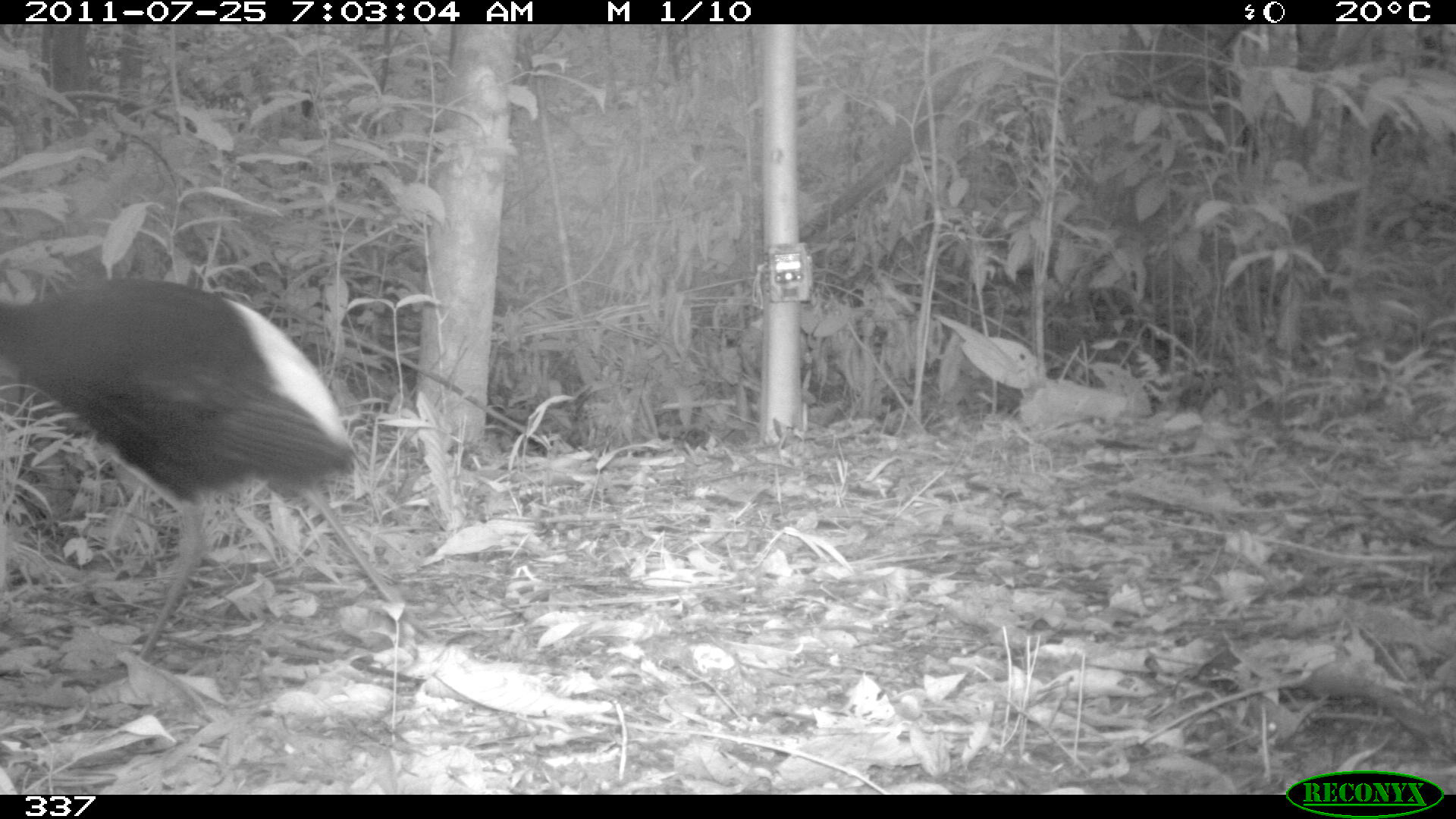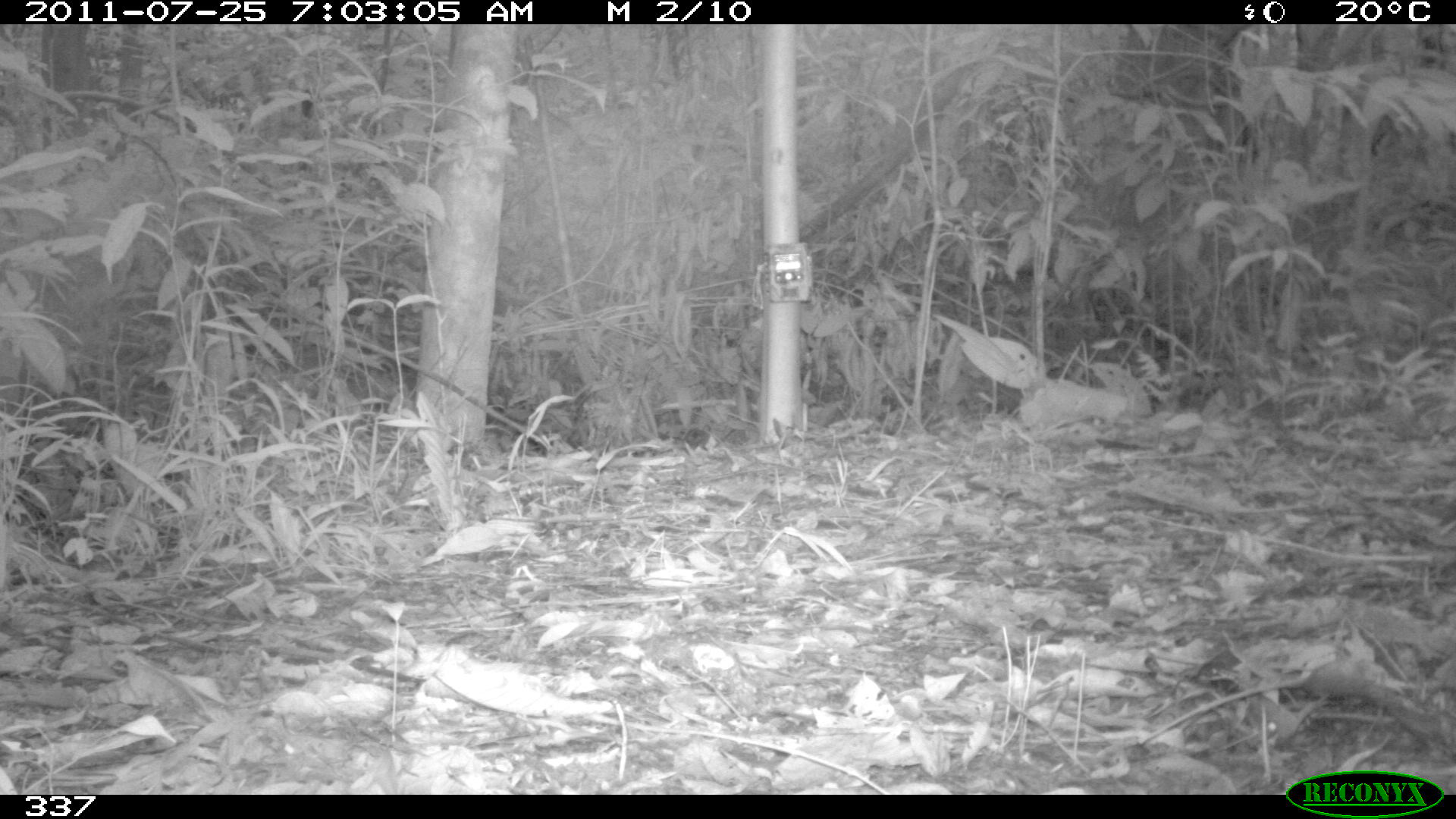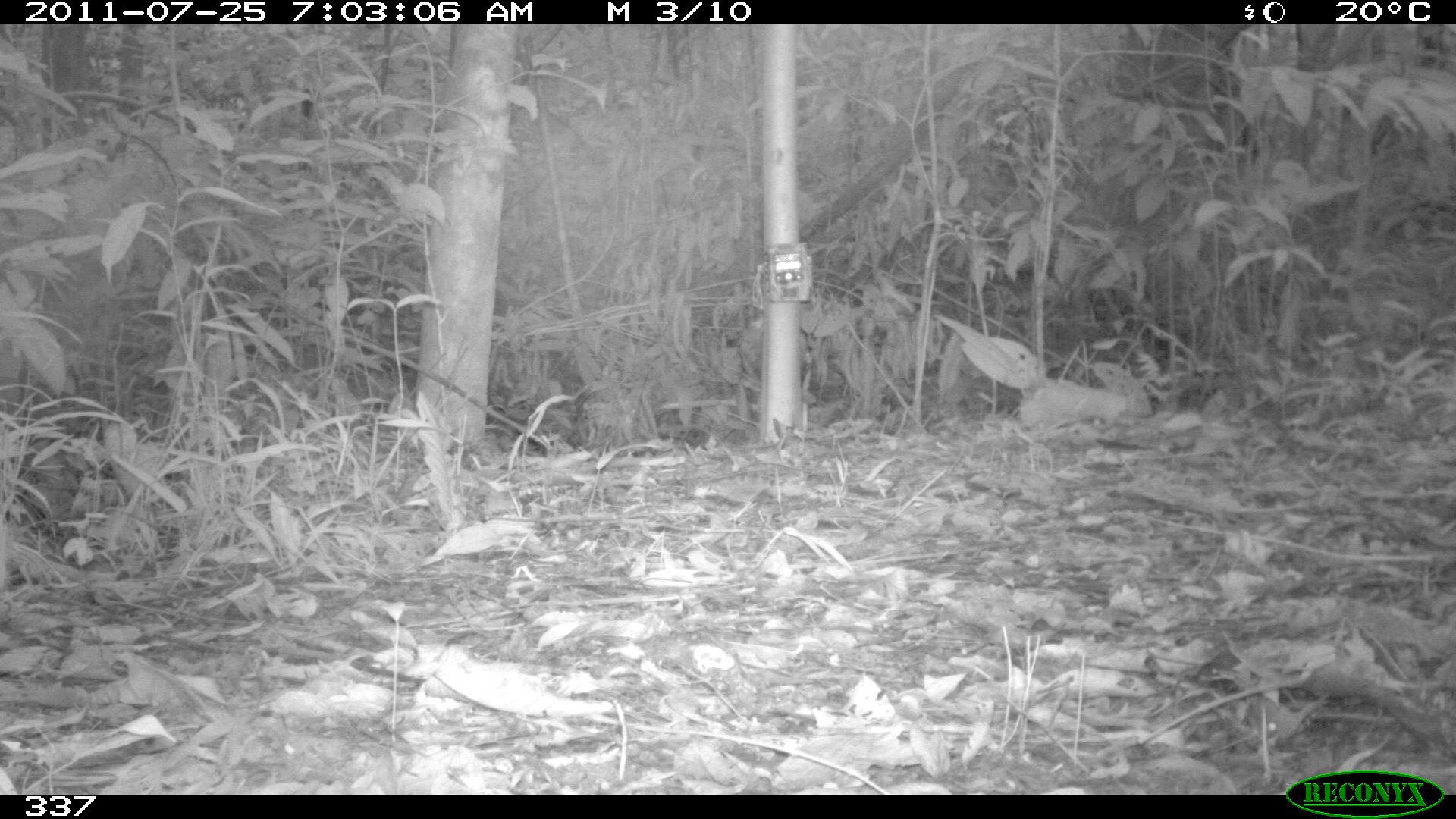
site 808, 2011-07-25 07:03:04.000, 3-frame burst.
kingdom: Animalia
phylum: Chordata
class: Aves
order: Gruiformes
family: Psophiidae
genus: Psophia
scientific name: Psophia leucoptera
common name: pale-winged trumpeter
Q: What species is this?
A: Psophia leucoptera (pale-winged trumpeter).